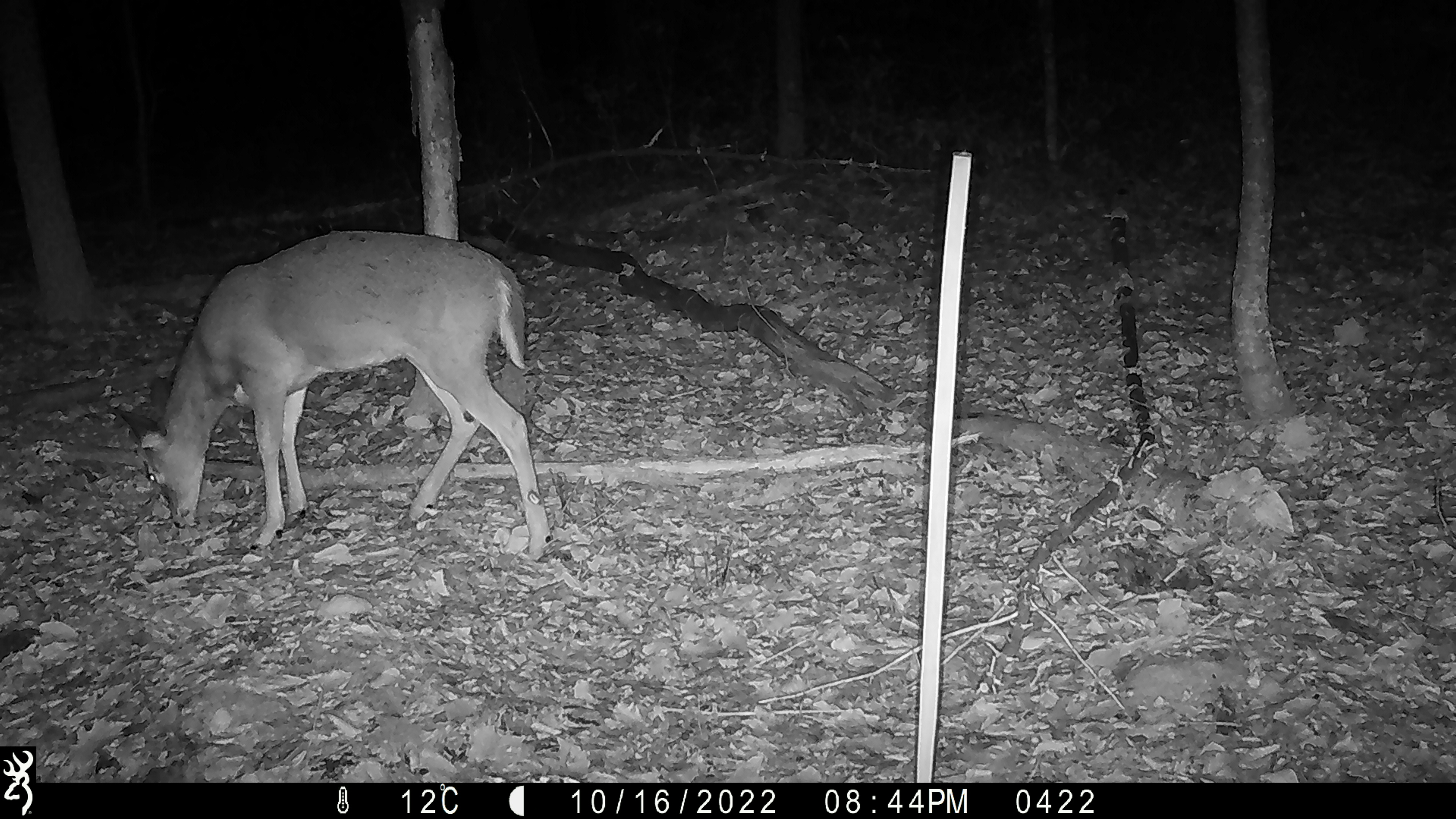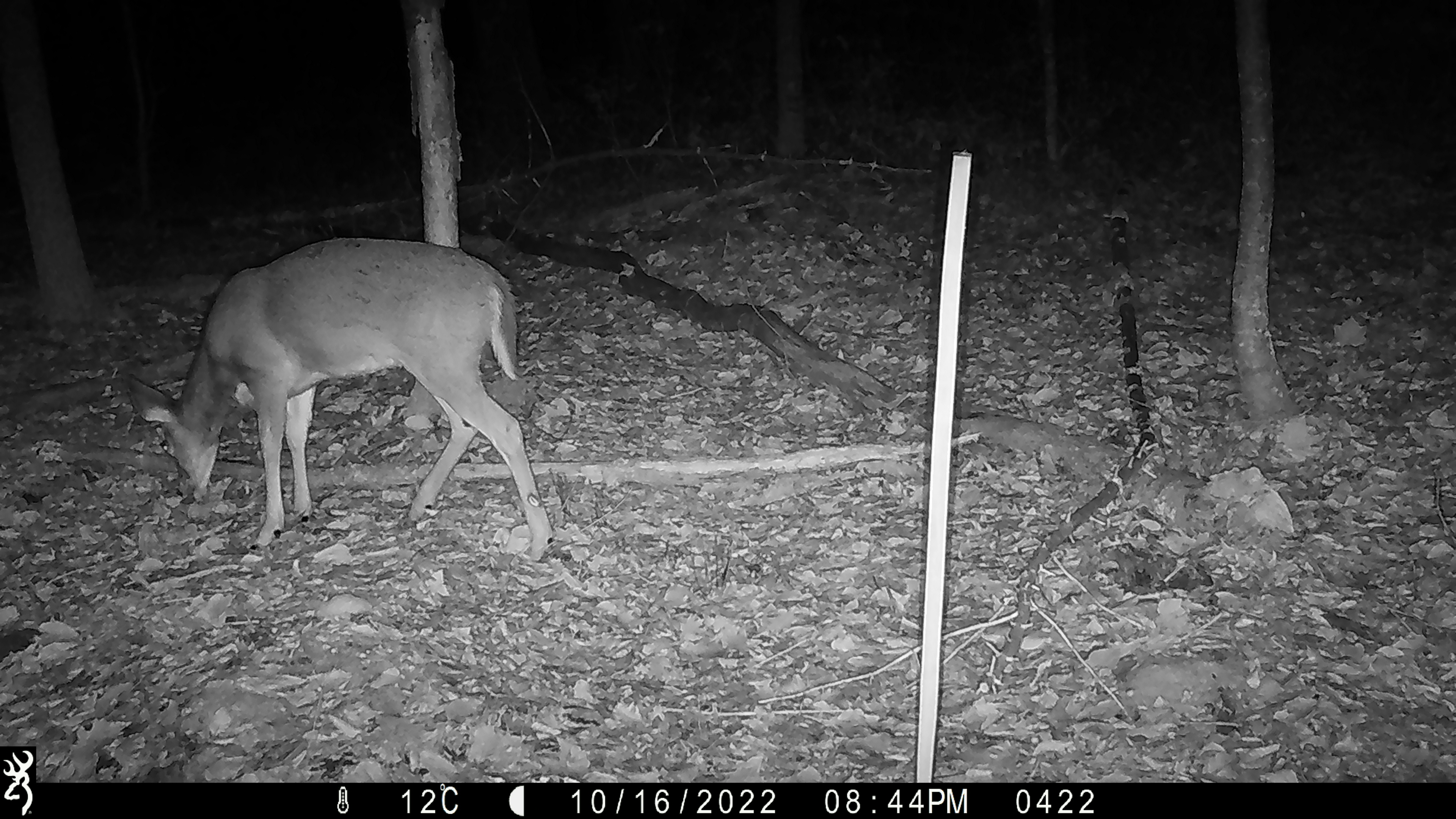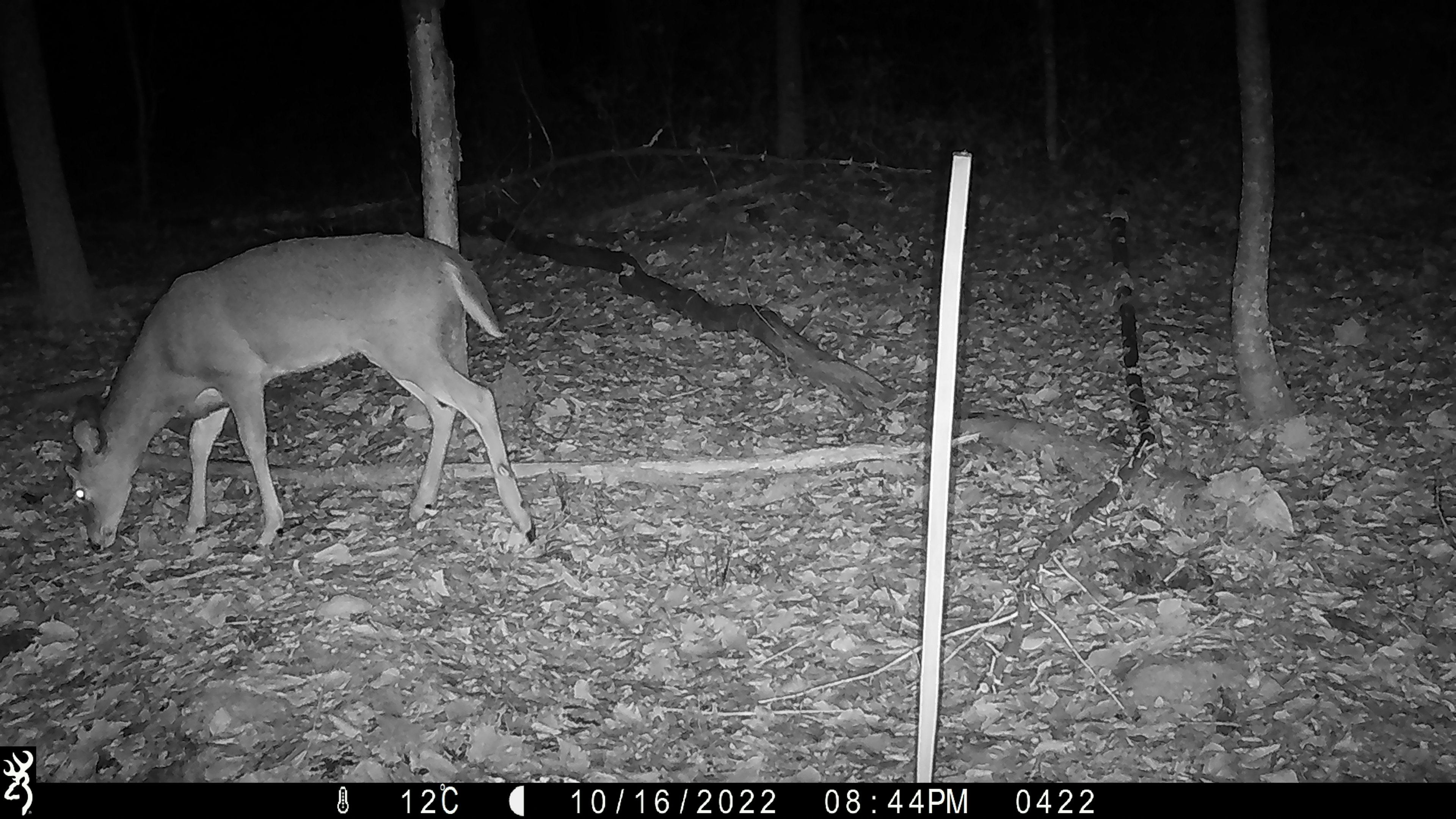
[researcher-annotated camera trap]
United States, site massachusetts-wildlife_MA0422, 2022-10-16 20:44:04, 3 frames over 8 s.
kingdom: Animalia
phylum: Chordata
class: Mammalia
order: Artiodactyla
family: Cervidae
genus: Odocoileus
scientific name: Odocoileus virginianus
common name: white-tailed deer